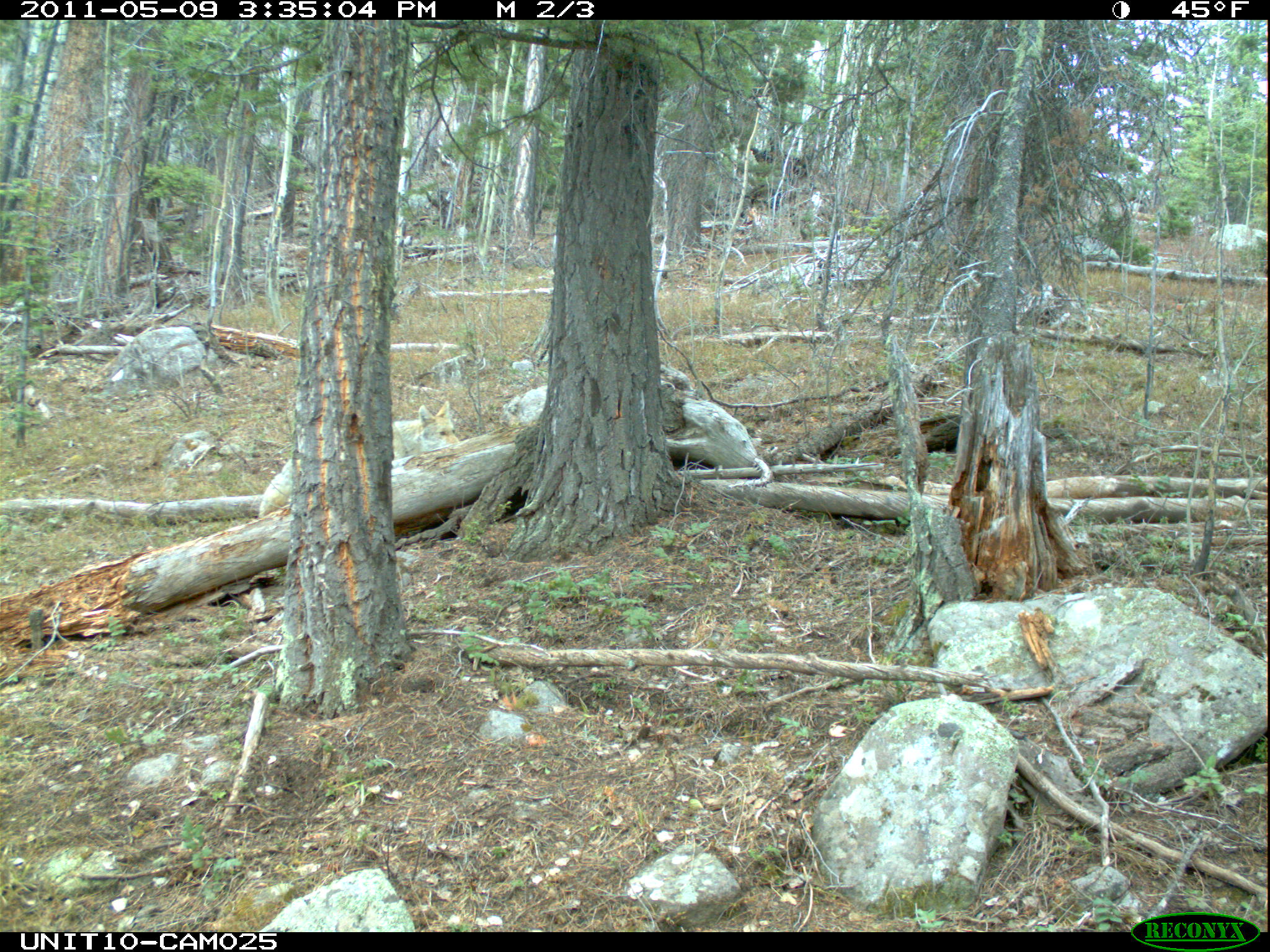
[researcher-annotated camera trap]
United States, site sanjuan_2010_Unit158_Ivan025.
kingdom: Animalia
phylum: Chordata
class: Mammalia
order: Carnivora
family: Canidae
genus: Canis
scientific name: Canis latrans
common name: coyote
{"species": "Canis latrans (coyote)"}